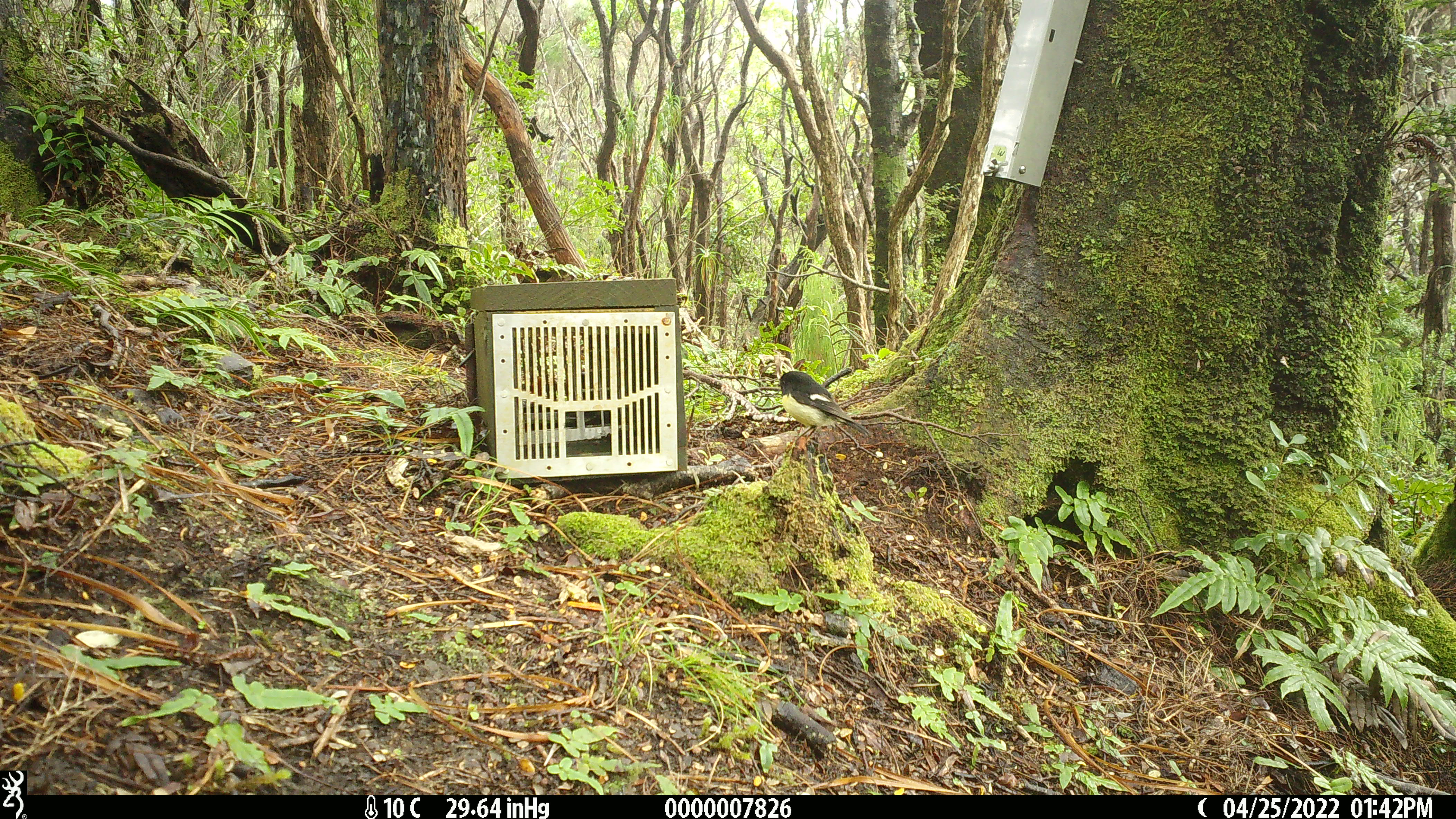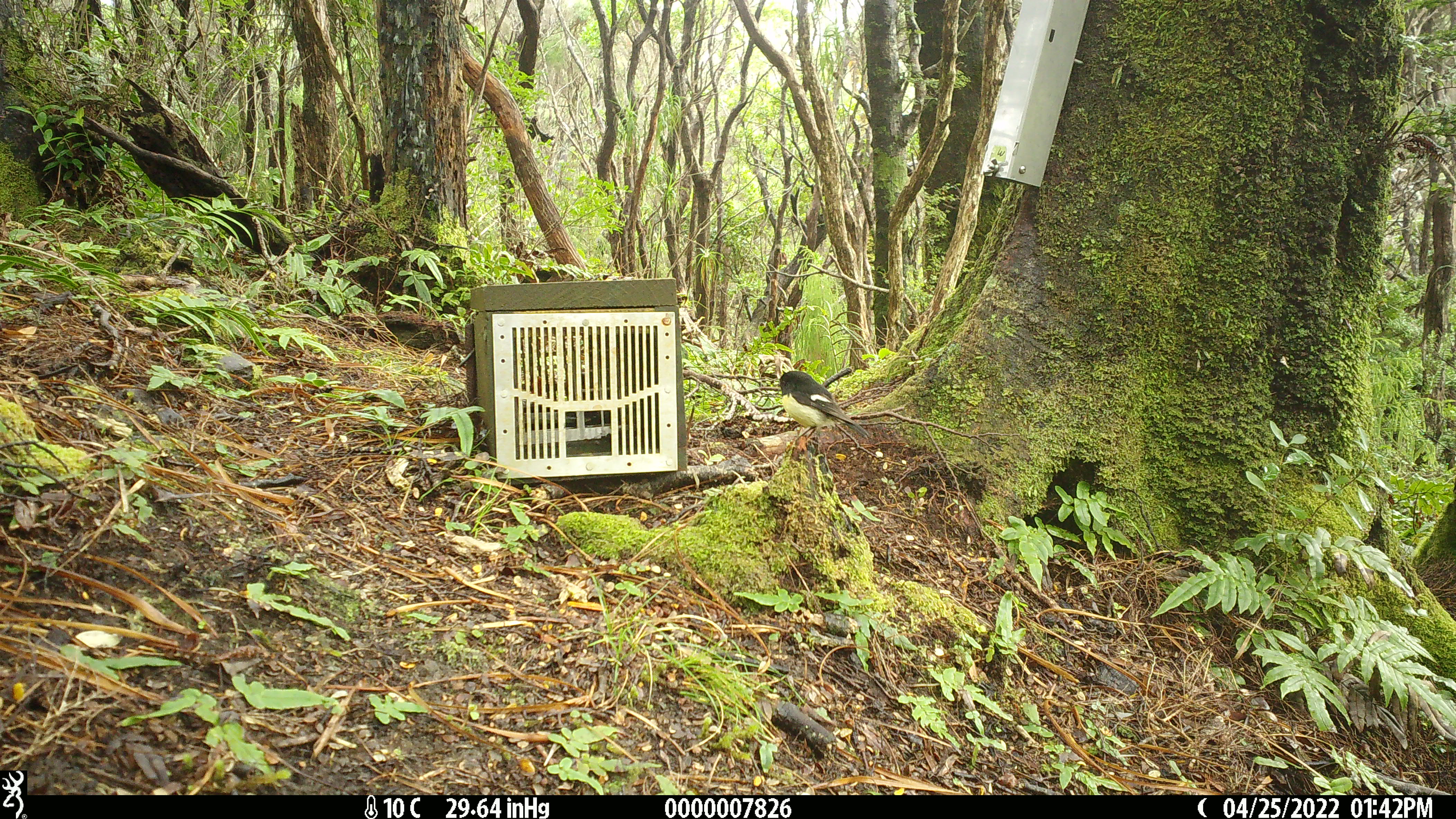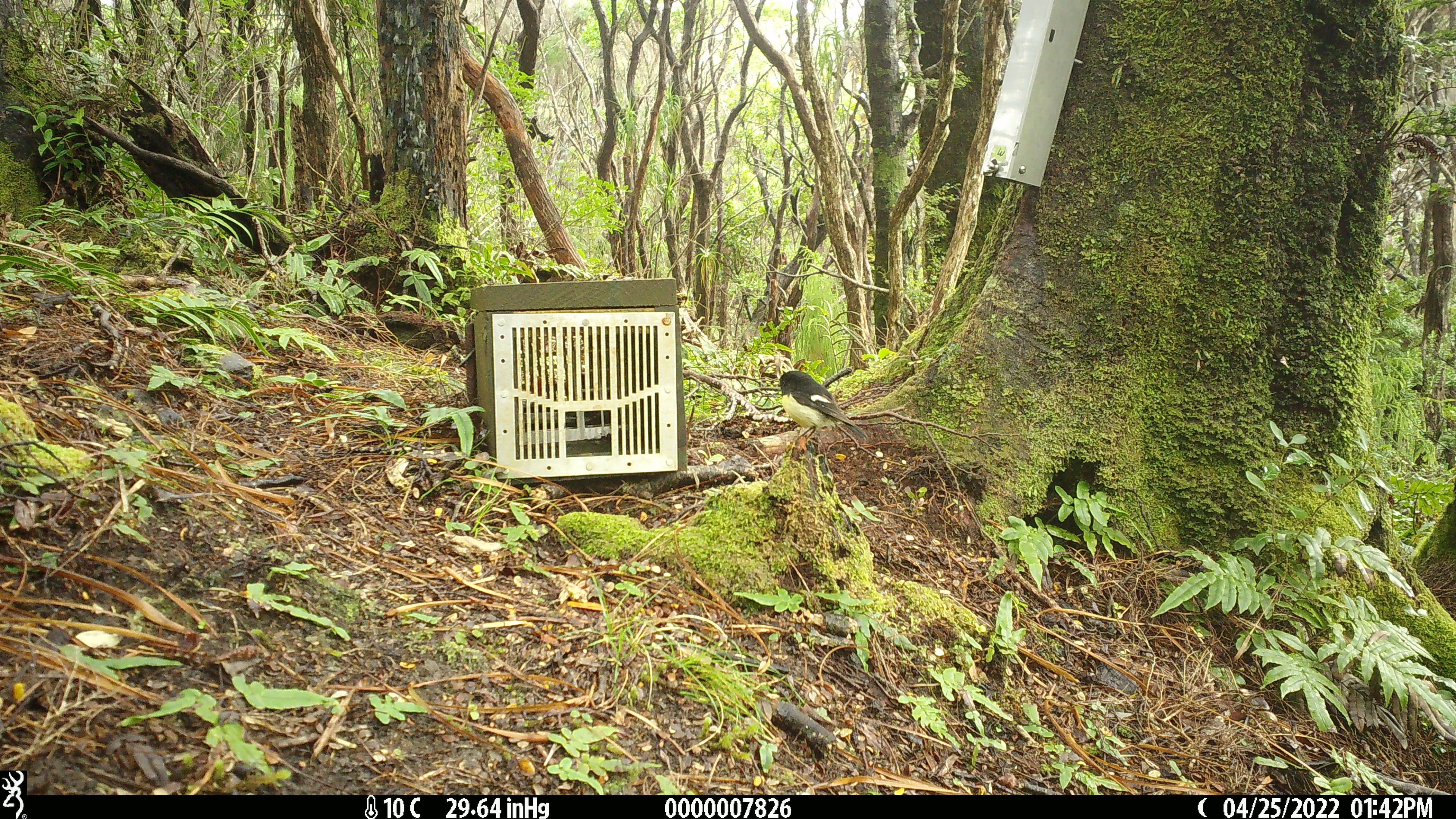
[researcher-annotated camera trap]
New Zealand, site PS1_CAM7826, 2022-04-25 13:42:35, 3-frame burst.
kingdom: Animalia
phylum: Chordata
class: Aves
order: Passeriformes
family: Petroicidae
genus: Petroica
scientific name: Petroica macrocephala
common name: tomtit